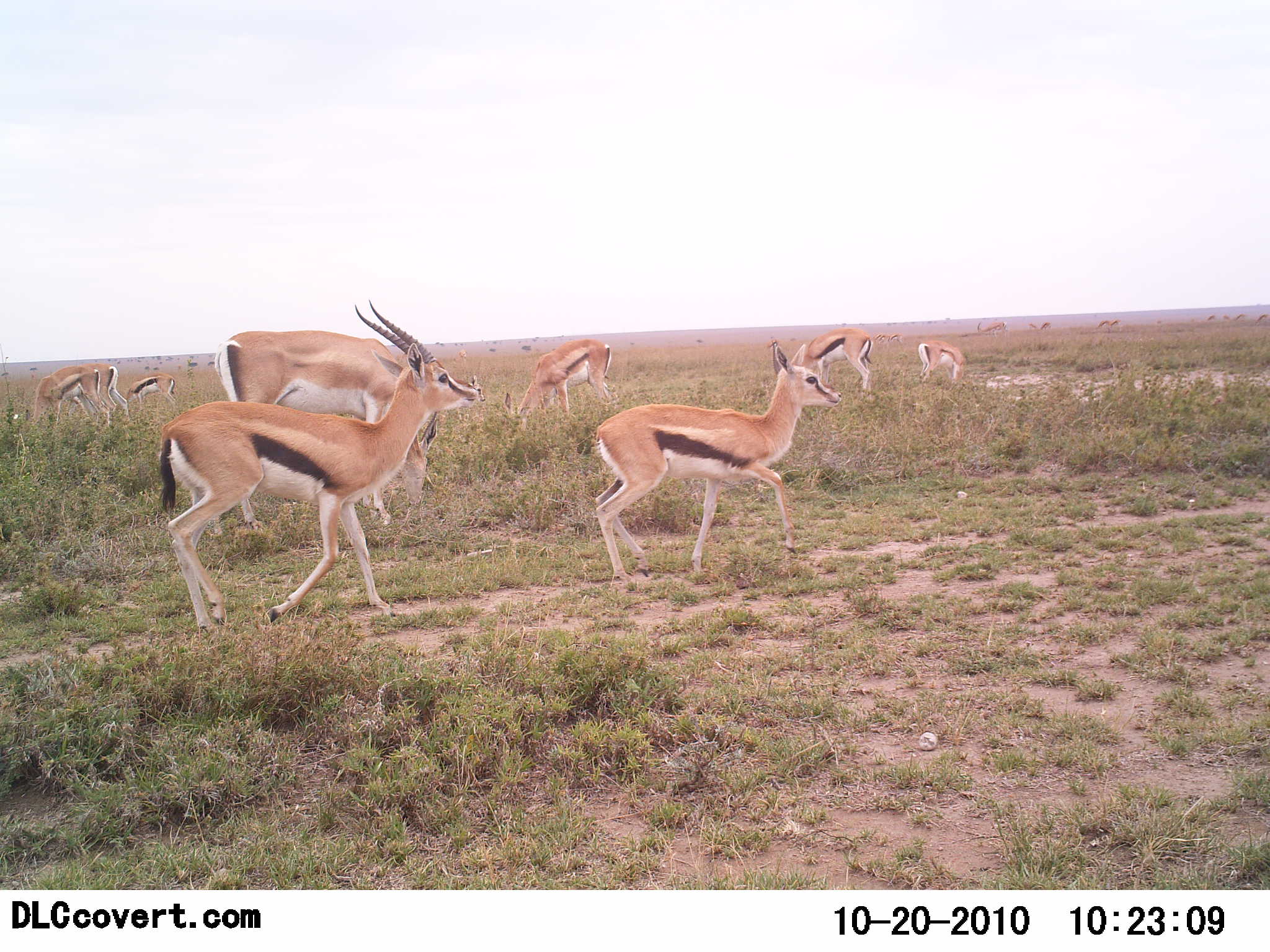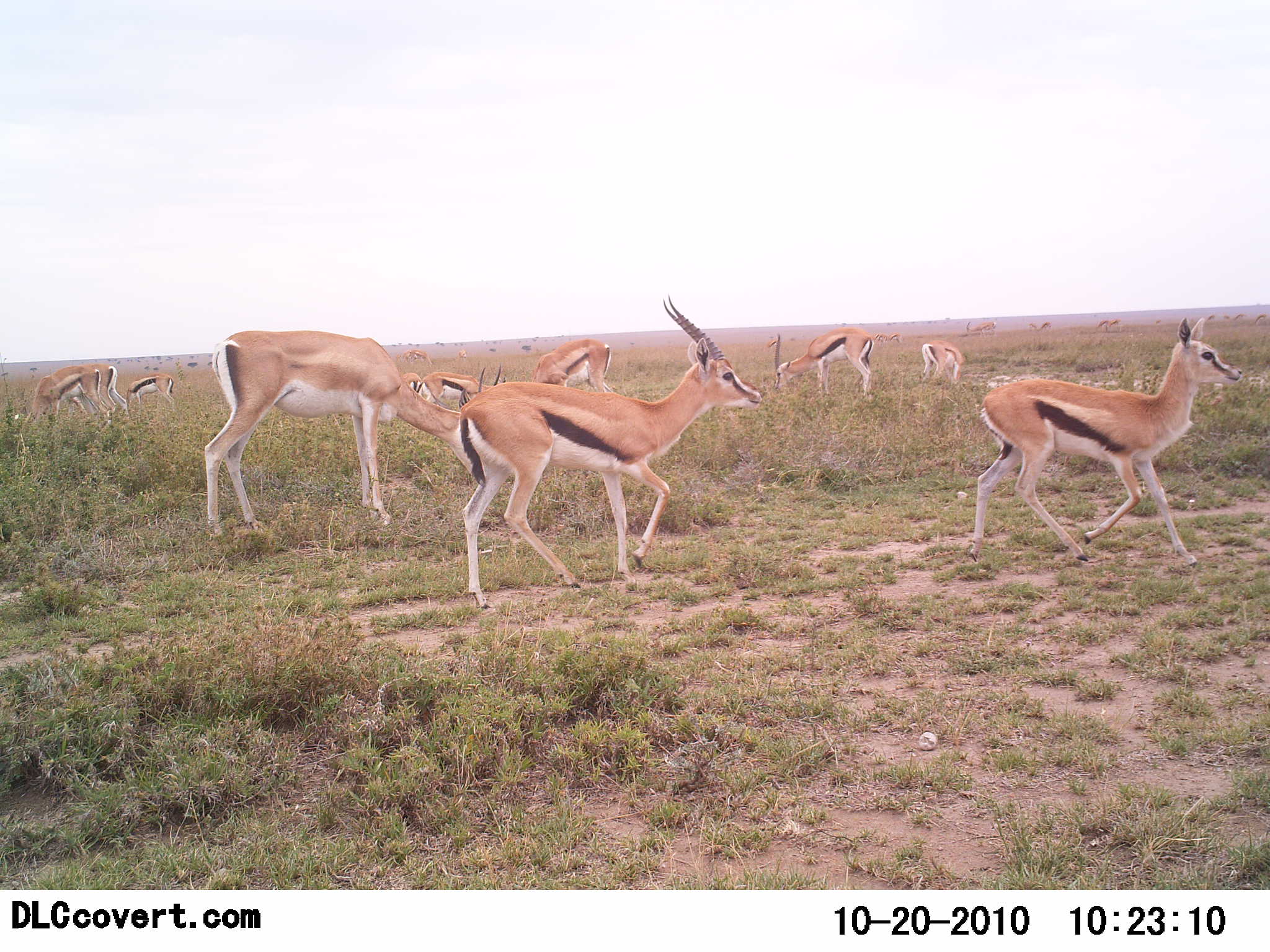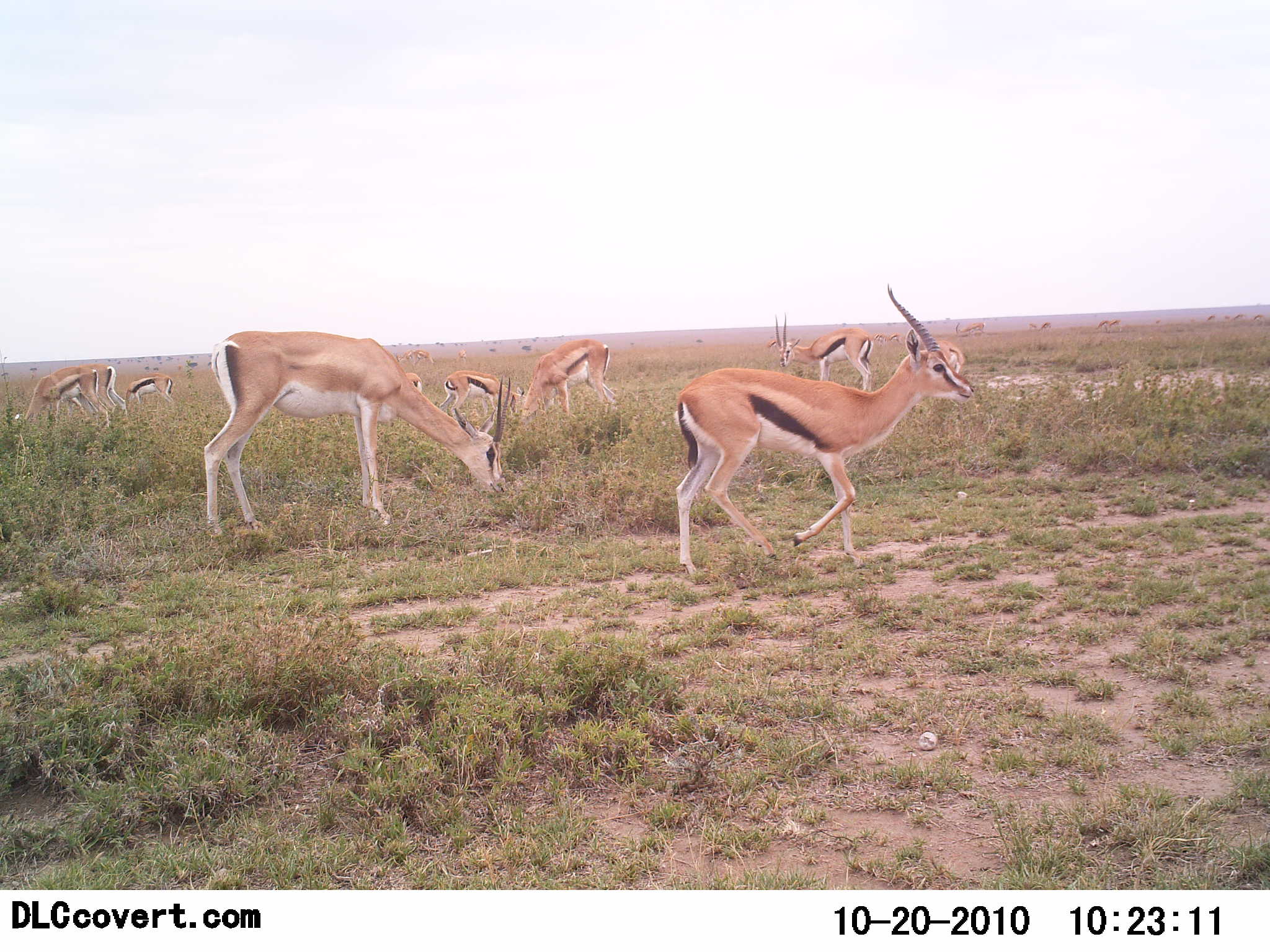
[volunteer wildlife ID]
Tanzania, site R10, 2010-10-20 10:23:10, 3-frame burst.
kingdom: Animalia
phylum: Chordata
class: Mammalia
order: Artiodactyla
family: Bovidae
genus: Eudorcas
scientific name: Eudorcas thomsonii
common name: thomson's gazelle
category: gazellethomsons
Gazellethomsons (thomson's gazelle) (Eudorcas thomsonii), count 11-50. Behavior (volunteer vote fractions): standing 29%, resting 6%, moving 88%, interacting 0%. Young present (vote fraction): 6%. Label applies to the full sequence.